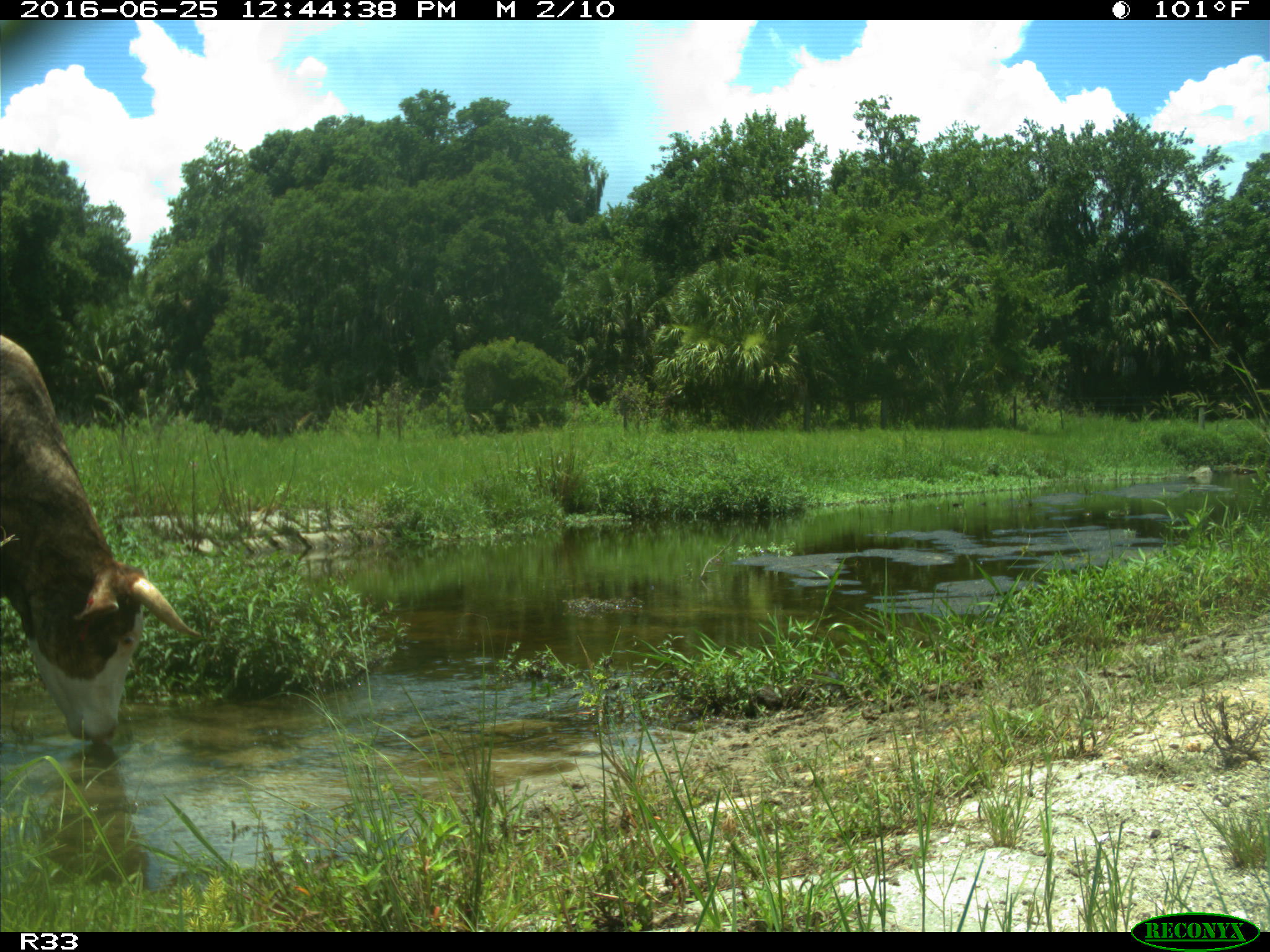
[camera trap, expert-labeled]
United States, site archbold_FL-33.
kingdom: Animalia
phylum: Chordata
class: Mammalia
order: Artiodactyla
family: Bovidae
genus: Bos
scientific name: Bos taurus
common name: domestic cow